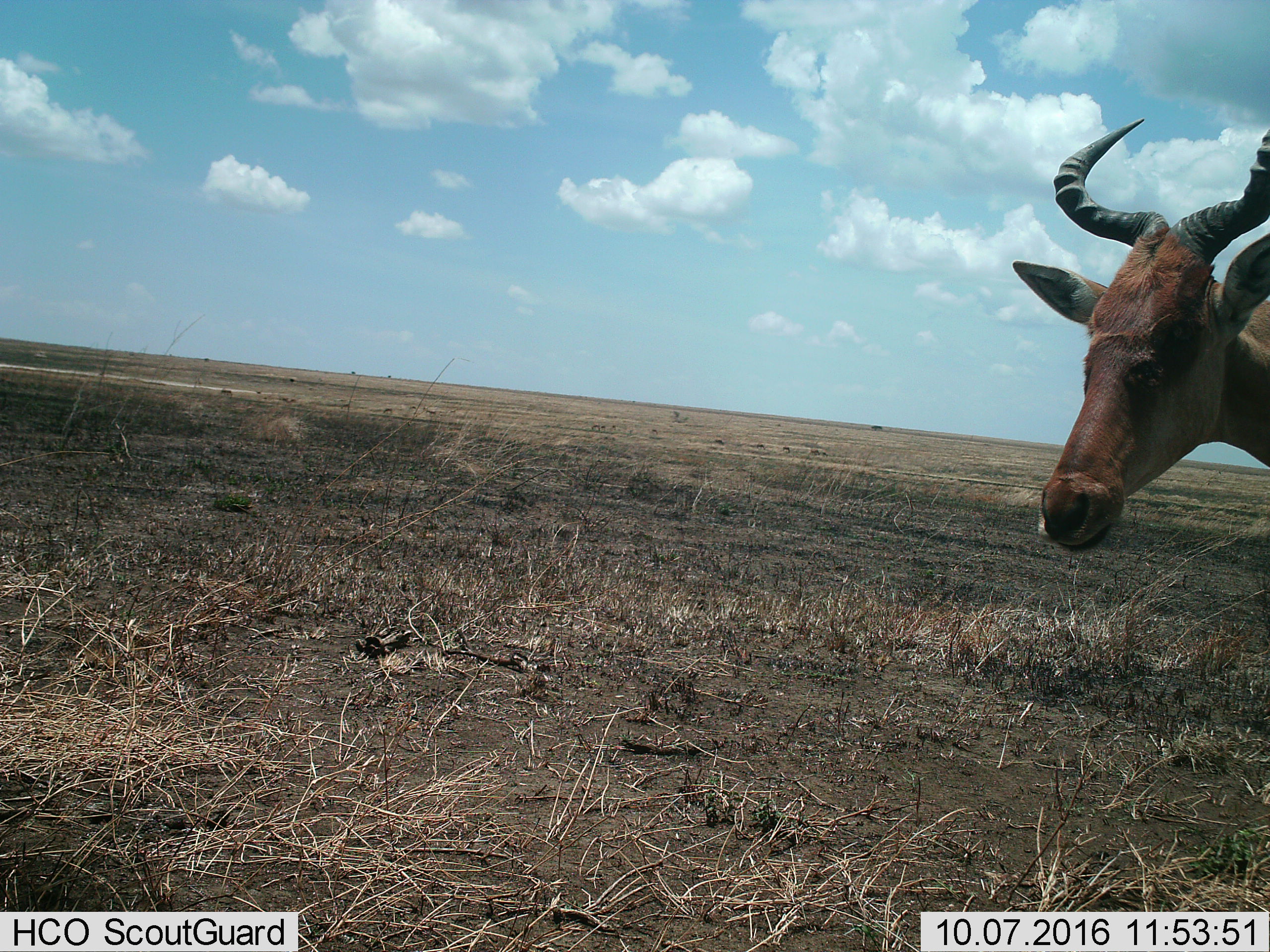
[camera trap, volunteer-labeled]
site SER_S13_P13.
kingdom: Animalia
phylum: Chordata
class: Mammalia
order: Artiodactyla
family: Bovidae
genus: Alcelaphus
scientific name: Alcelaphus buselaphus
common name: hartebeest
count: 1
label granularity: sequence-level